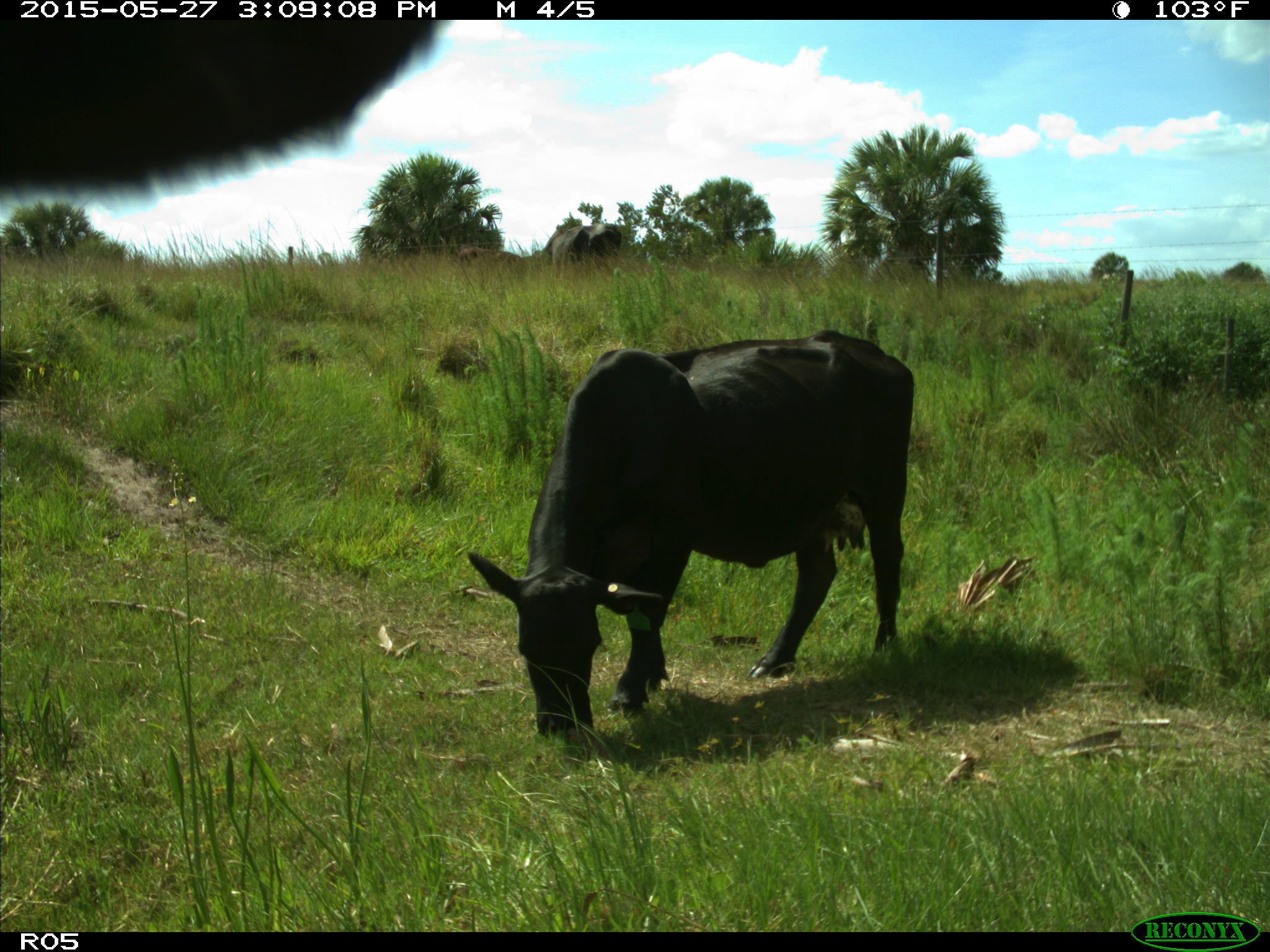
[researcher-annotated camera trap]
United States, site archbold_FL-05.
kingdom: Animalia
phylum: Chordata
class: Mammalia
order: Artiodactyla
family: Bovidae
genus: Bos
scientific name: Bos taurus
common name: domestic cow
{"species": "Bos taurus (domestic cow)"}